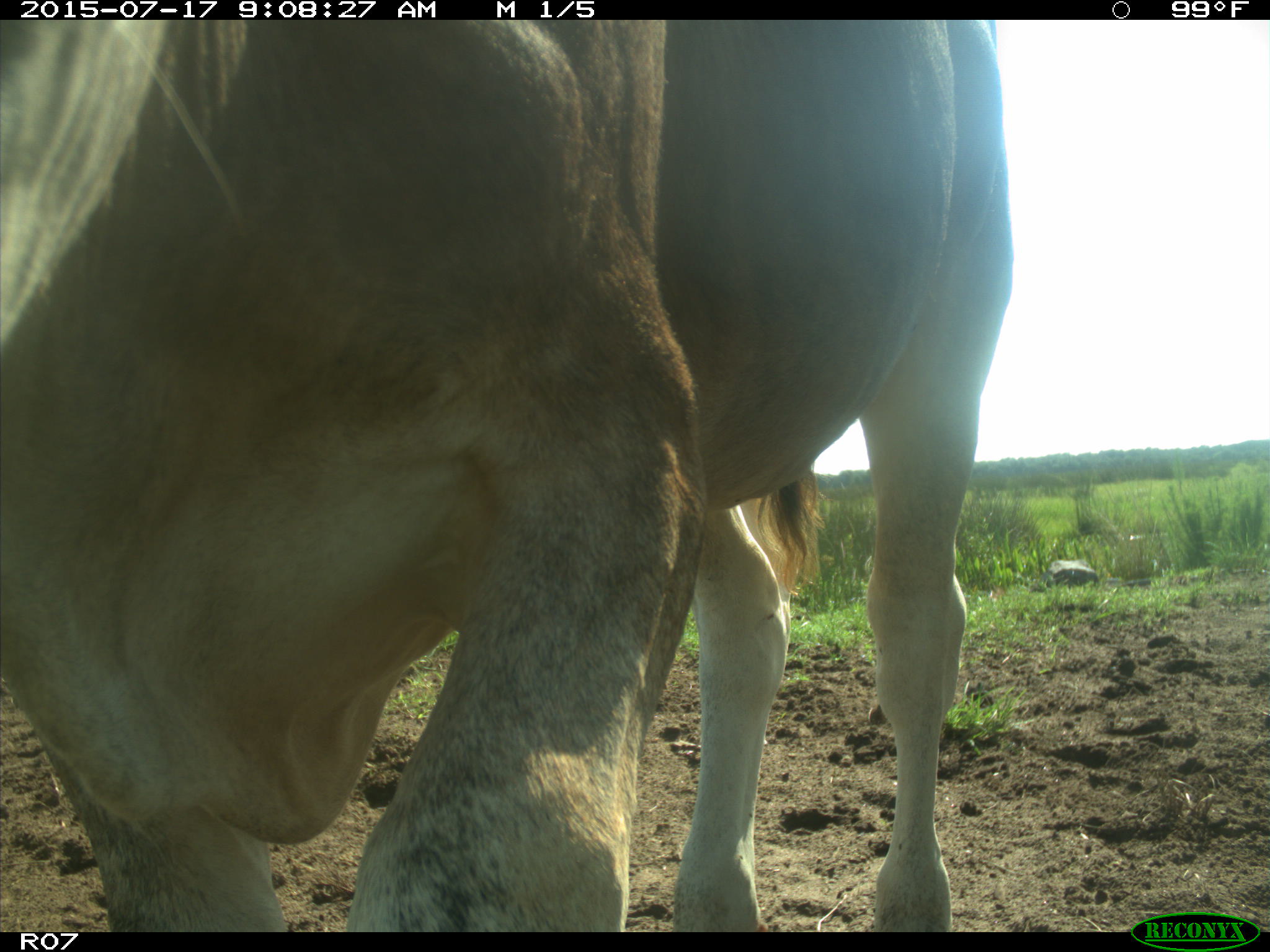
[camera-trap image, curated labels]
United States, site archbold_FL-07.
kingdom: Animalia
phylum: Chordata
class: Mammalia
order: Artiodactyla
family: Bovidae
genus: Bos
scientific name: Bos taurus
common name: domestic cow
Bos taurus (domestic cow).